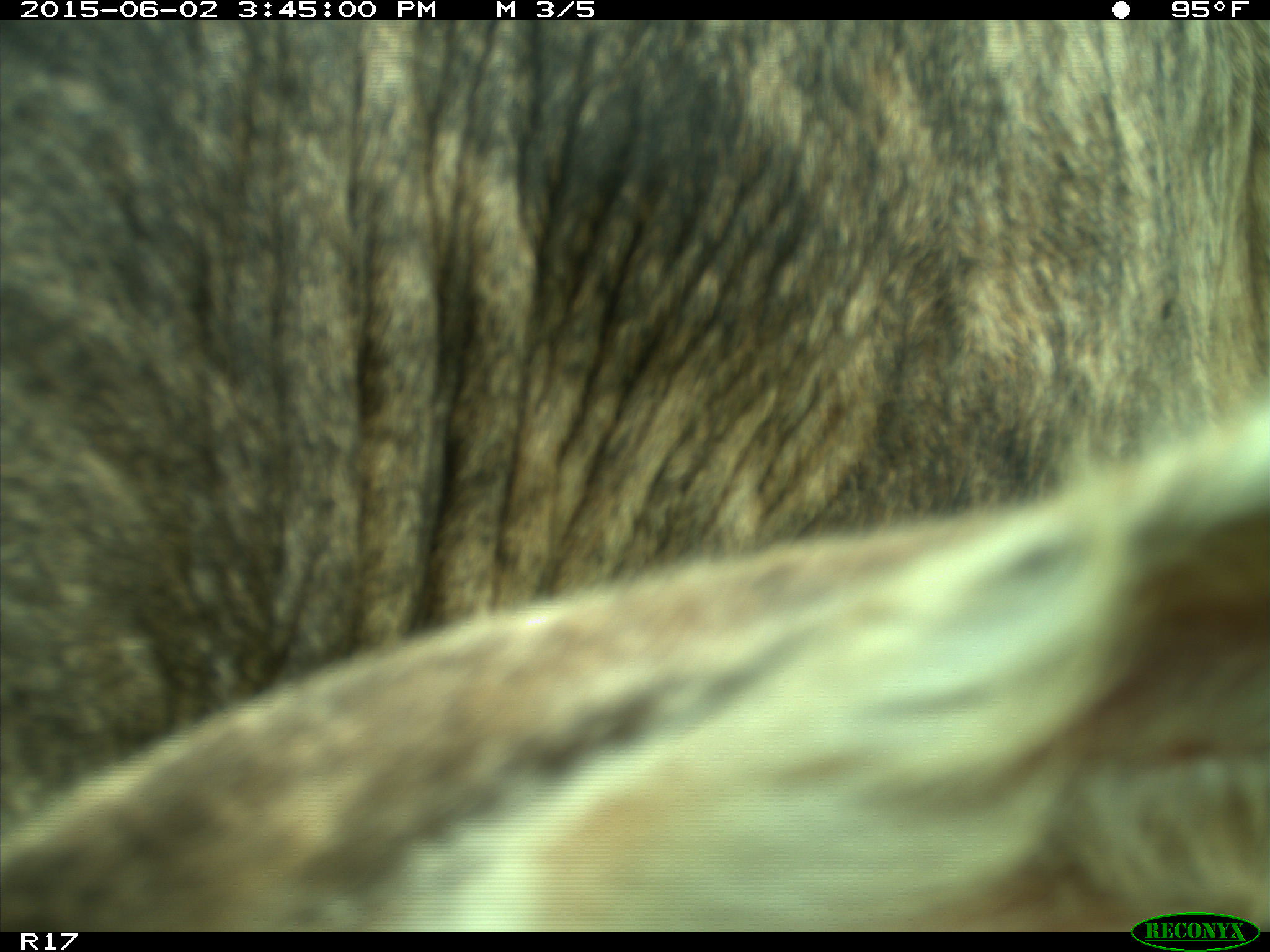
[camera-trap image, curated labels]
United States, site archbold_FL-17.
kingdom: Animalia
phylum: Chordata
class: Mammalia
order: Artiodactyla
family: Bovidae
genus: Bos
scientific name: Bos taurus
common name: domestic cow